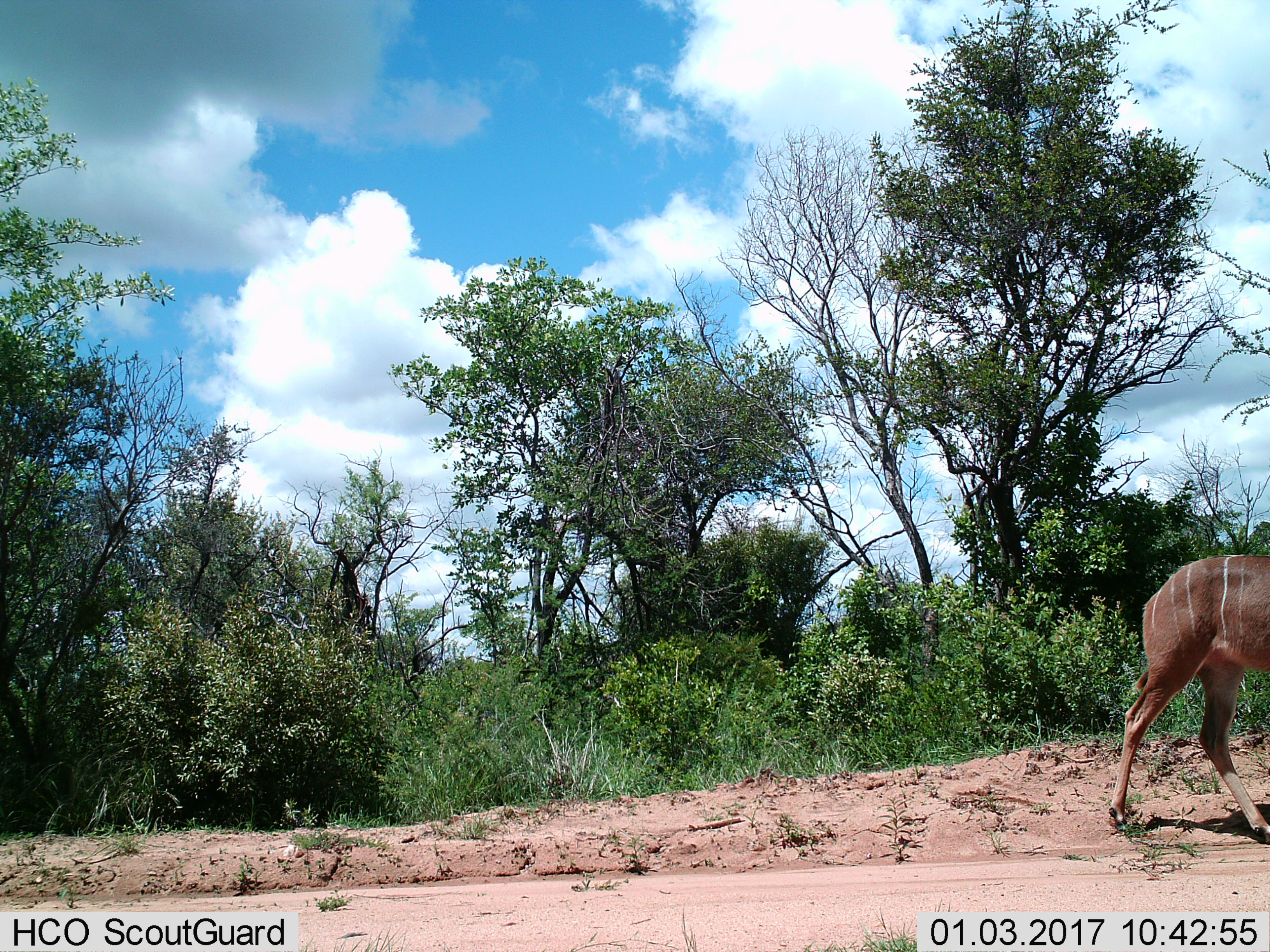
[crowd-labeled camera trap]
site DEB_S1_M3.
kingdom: Animalia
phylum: Chordata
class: Mammalia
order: Artiodactyla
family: Bovidae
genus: Tragelaphus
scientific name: Tragelaphus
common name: kudu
Kudu (Tragelaphus), count 1. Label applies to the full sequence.